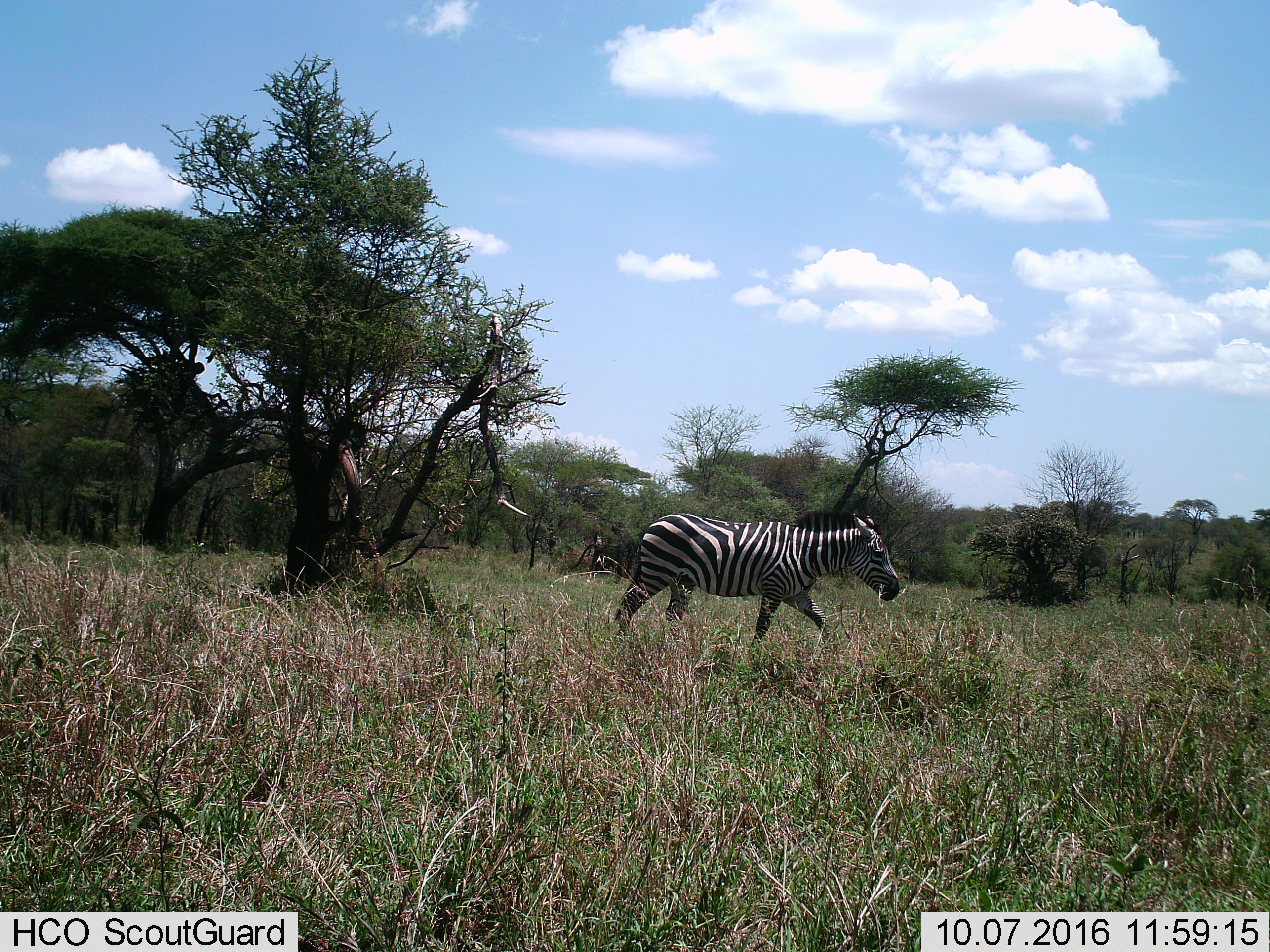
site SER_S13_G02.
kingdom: Animalia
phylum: Chordata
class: Mammalia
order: Perissodactyla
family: Equidae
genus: Equus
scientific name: Equus quagga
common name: plains zebra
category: zebraplains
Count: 1.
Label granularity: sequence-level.